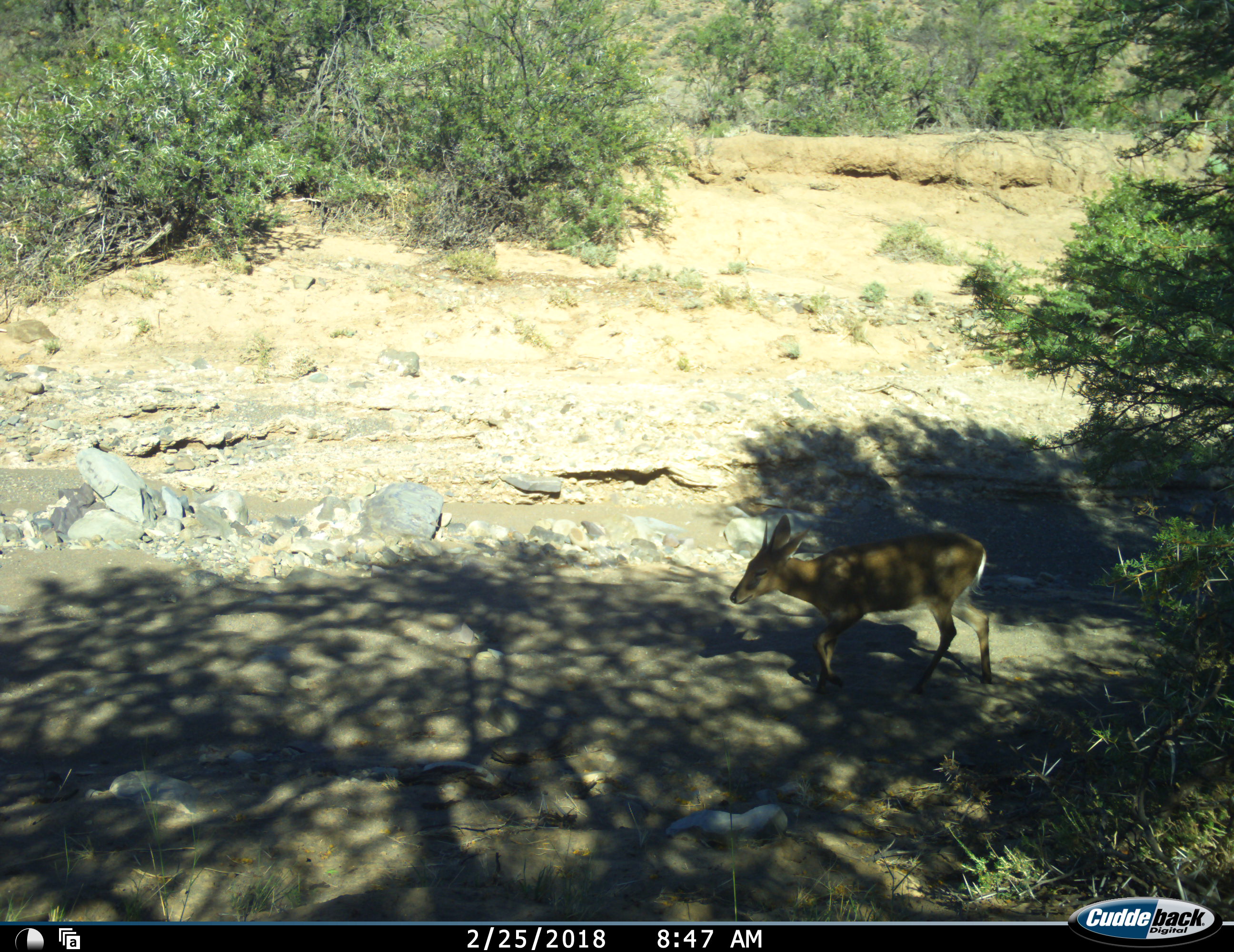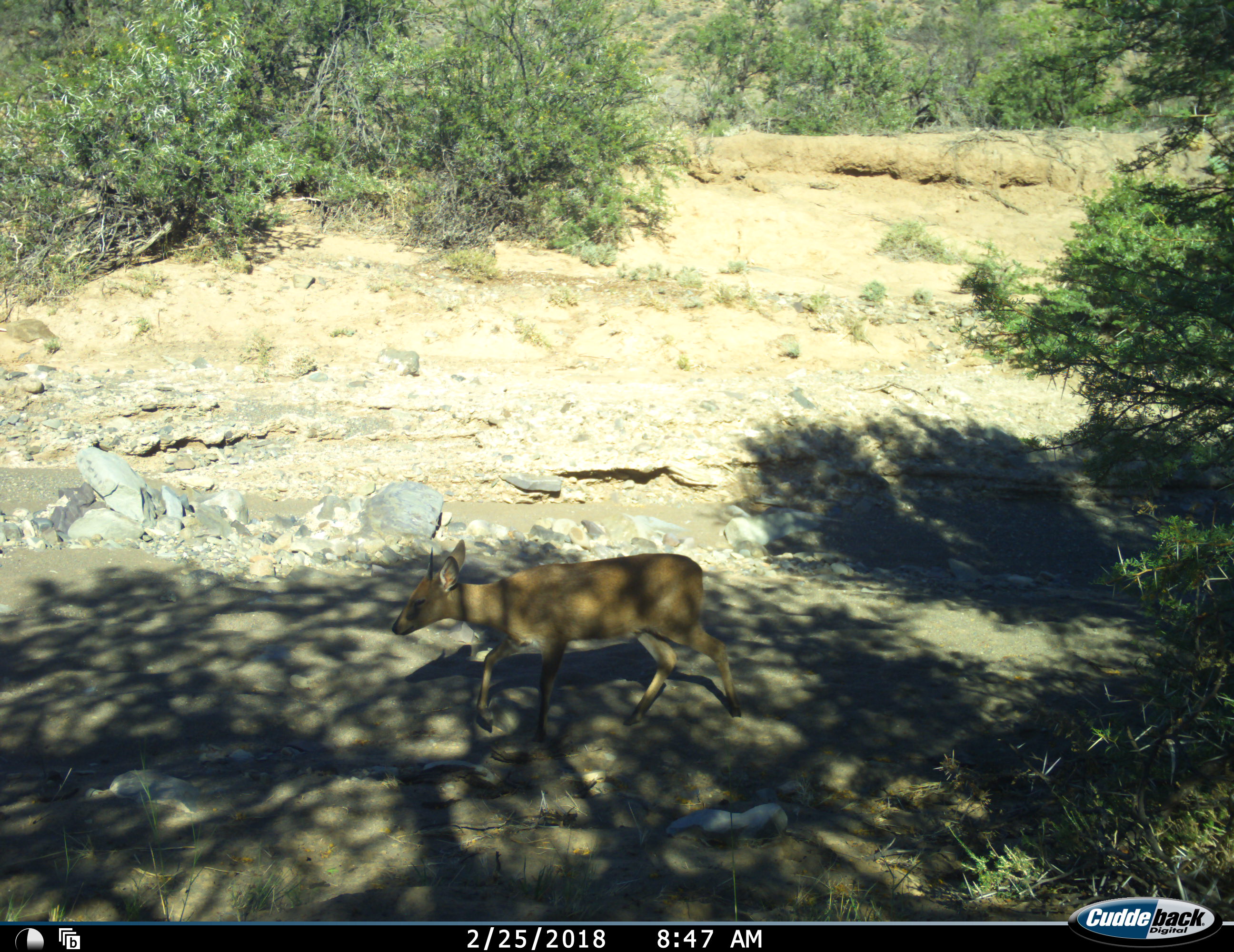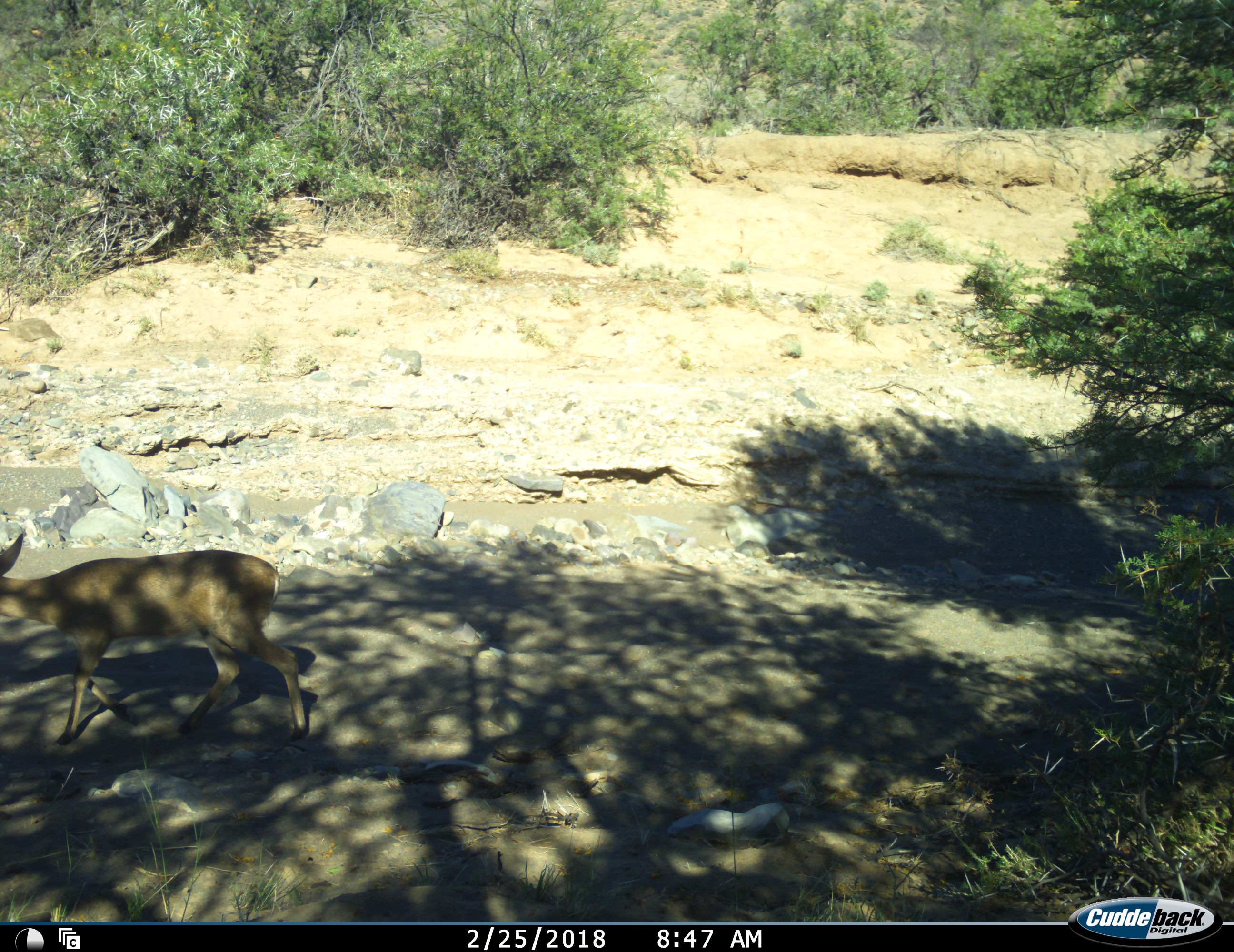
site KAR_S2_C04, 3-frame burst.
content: unidentified animal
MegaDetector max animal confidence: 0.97